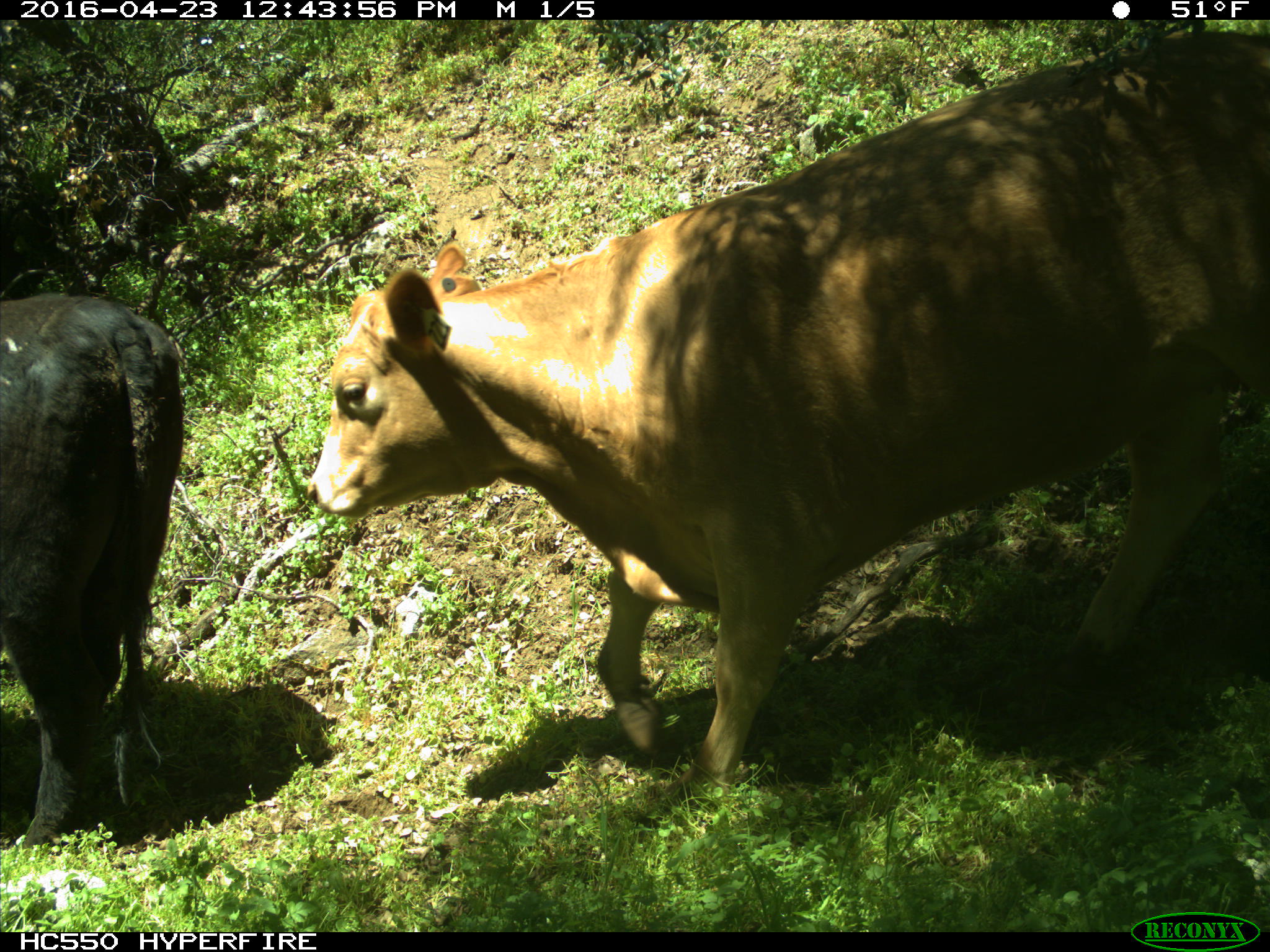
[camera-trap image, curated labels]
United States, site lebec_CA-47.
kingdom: Animalia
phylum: Chordata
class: Mammalia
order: Artiodactyla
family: Bovidae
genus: Bos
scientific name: Bos taurus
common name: domestic cow